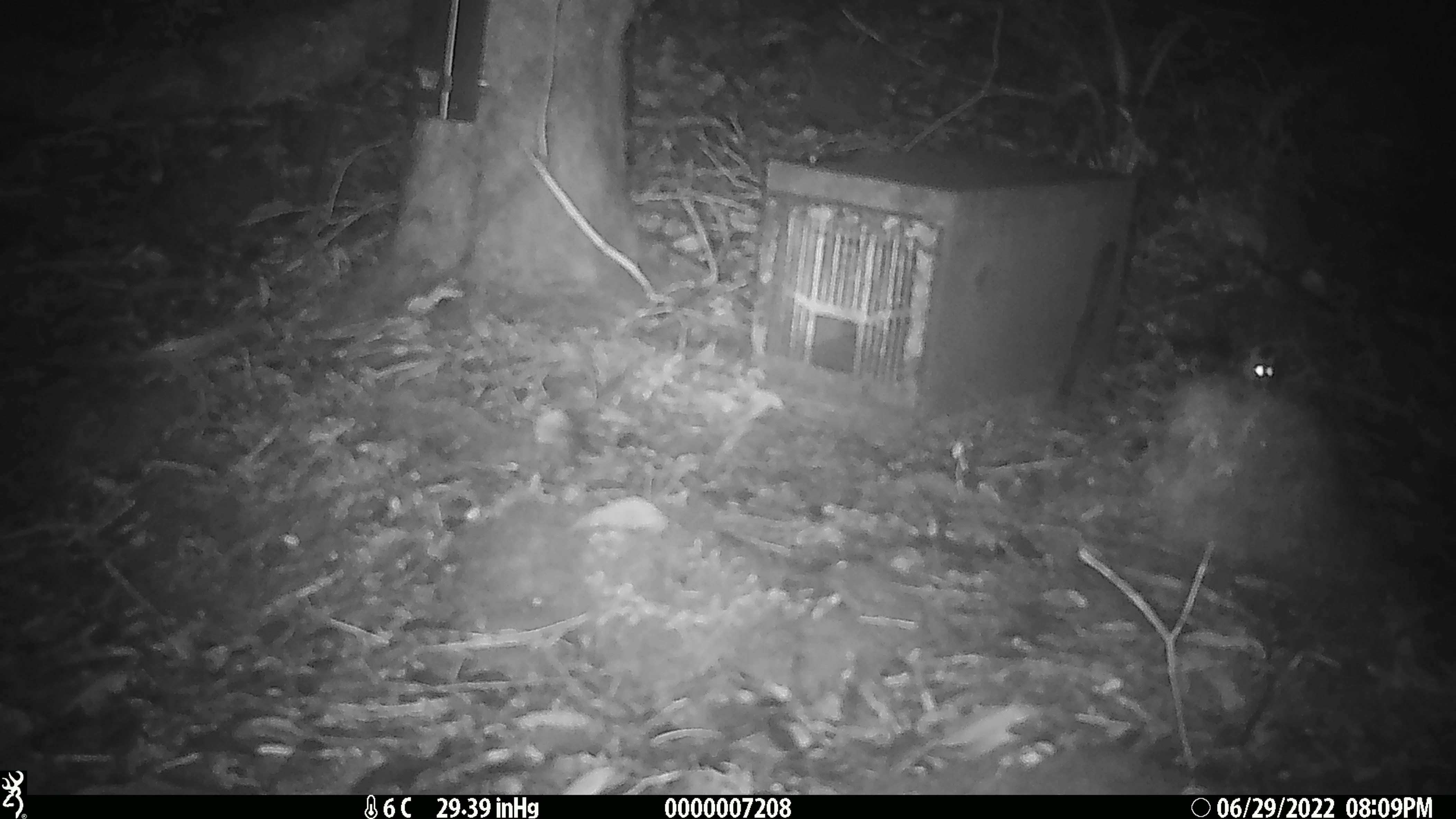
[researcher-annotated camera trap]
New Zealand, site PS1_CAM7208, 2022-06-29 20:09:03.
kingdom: Animalia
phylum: Chordata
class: Mammalia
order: Rodentia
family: Muridae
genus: Mus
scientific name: Mus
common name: mouse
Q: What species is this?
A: Mouse (Mus).